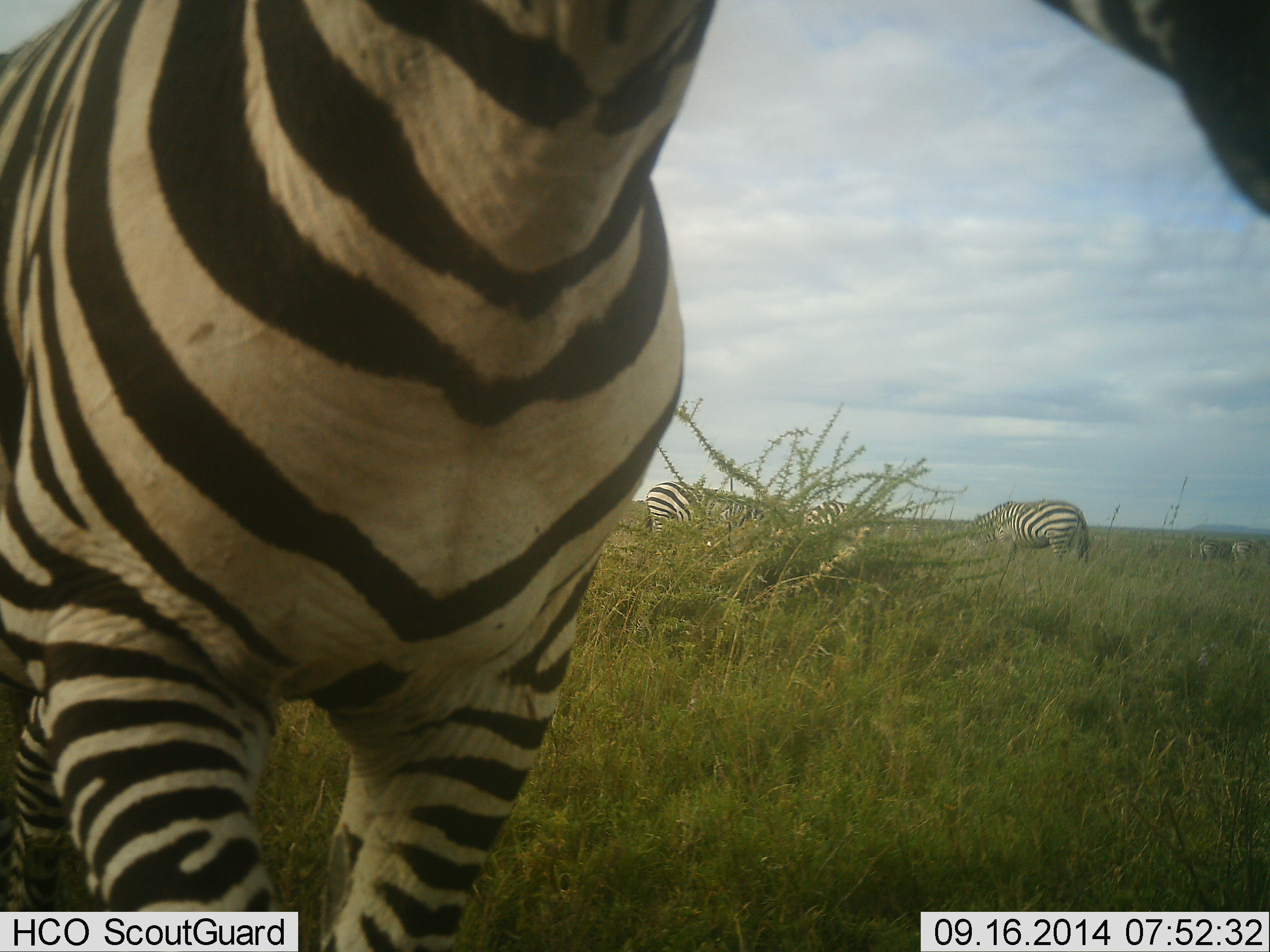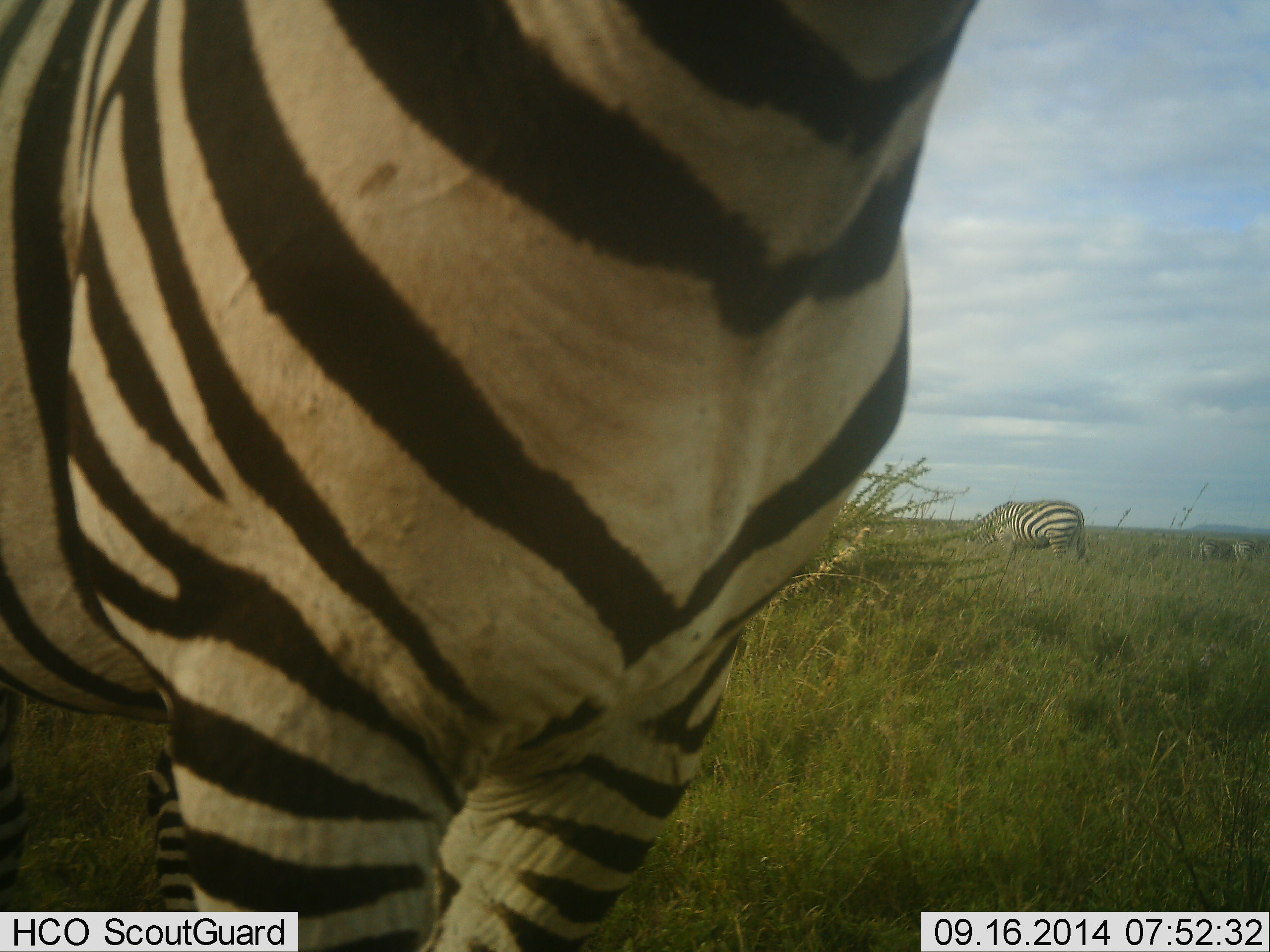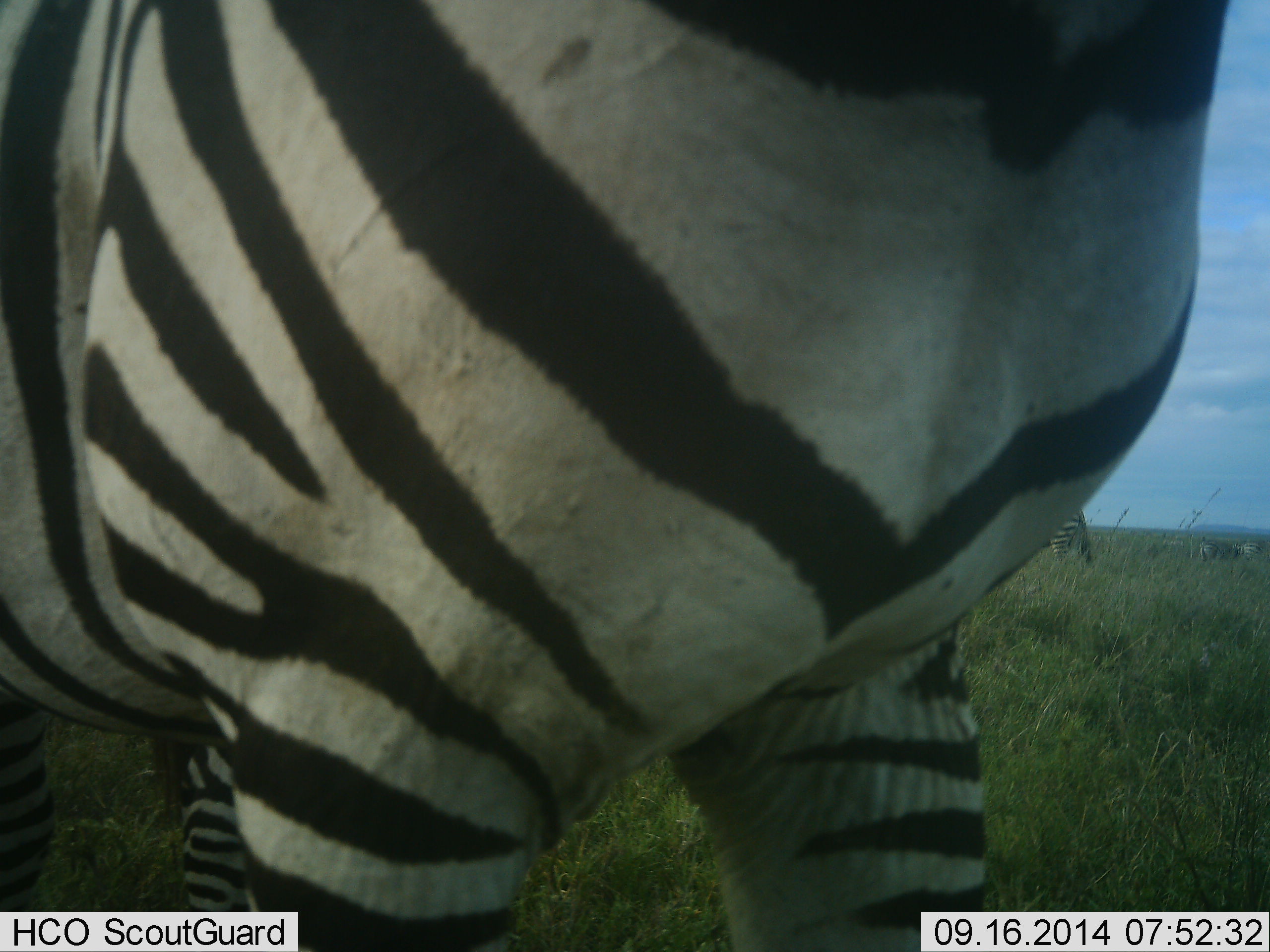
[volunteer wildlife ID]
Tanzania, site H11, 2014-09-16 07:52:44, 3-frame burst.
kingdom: Animalia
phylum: Chordata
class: Mammalia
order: Perissodactyla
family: Equidae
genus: Equus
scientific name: Equus quagga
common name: plains zebra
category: zebra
Zebra (plains zebra) (Equus quagga), count 6. Behavior (volunteer vote fractions): standing 70%, resting 10%, moving 70%, interacting 20%. Young present (vote fraction): 20%. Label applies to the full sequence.